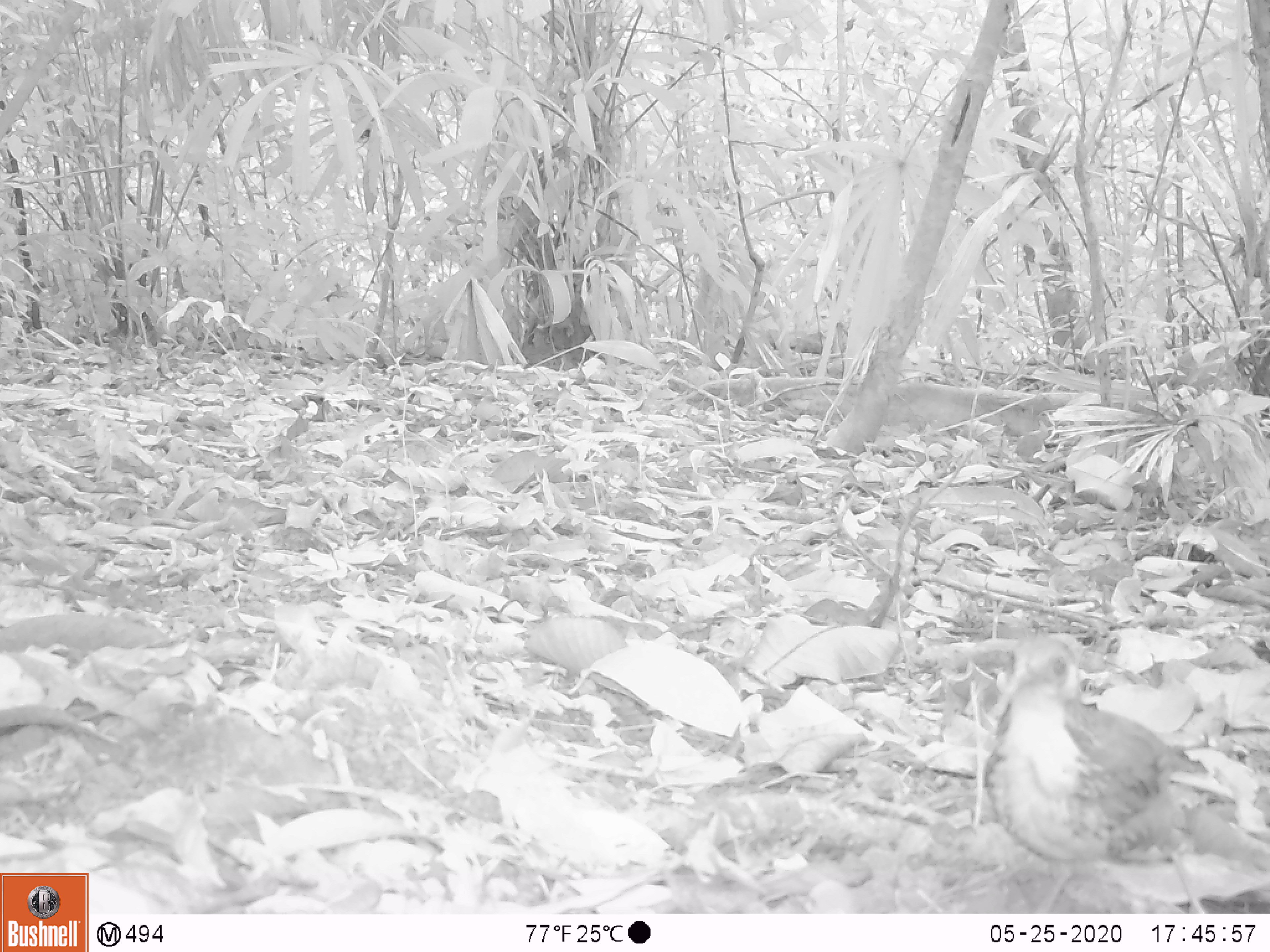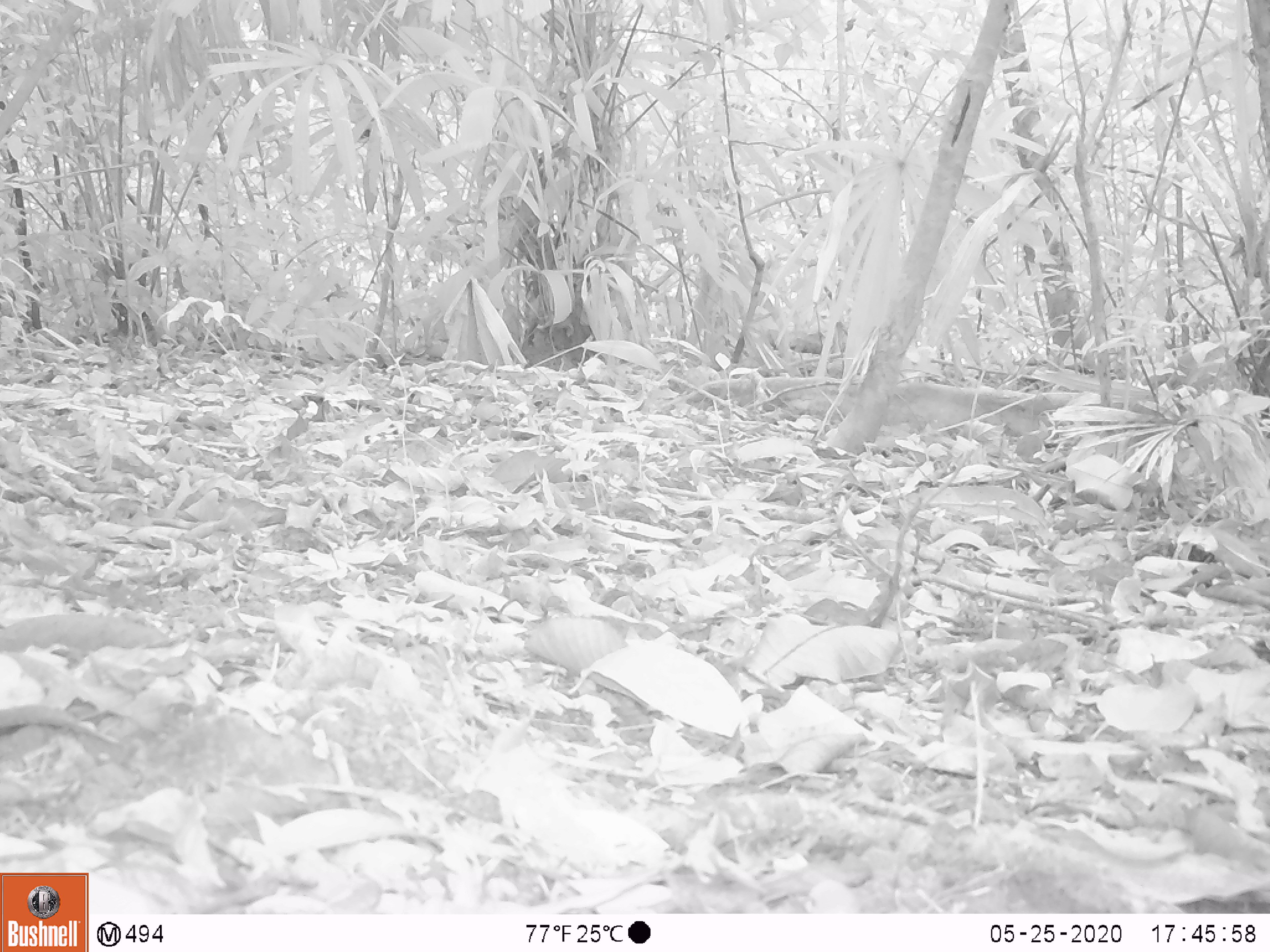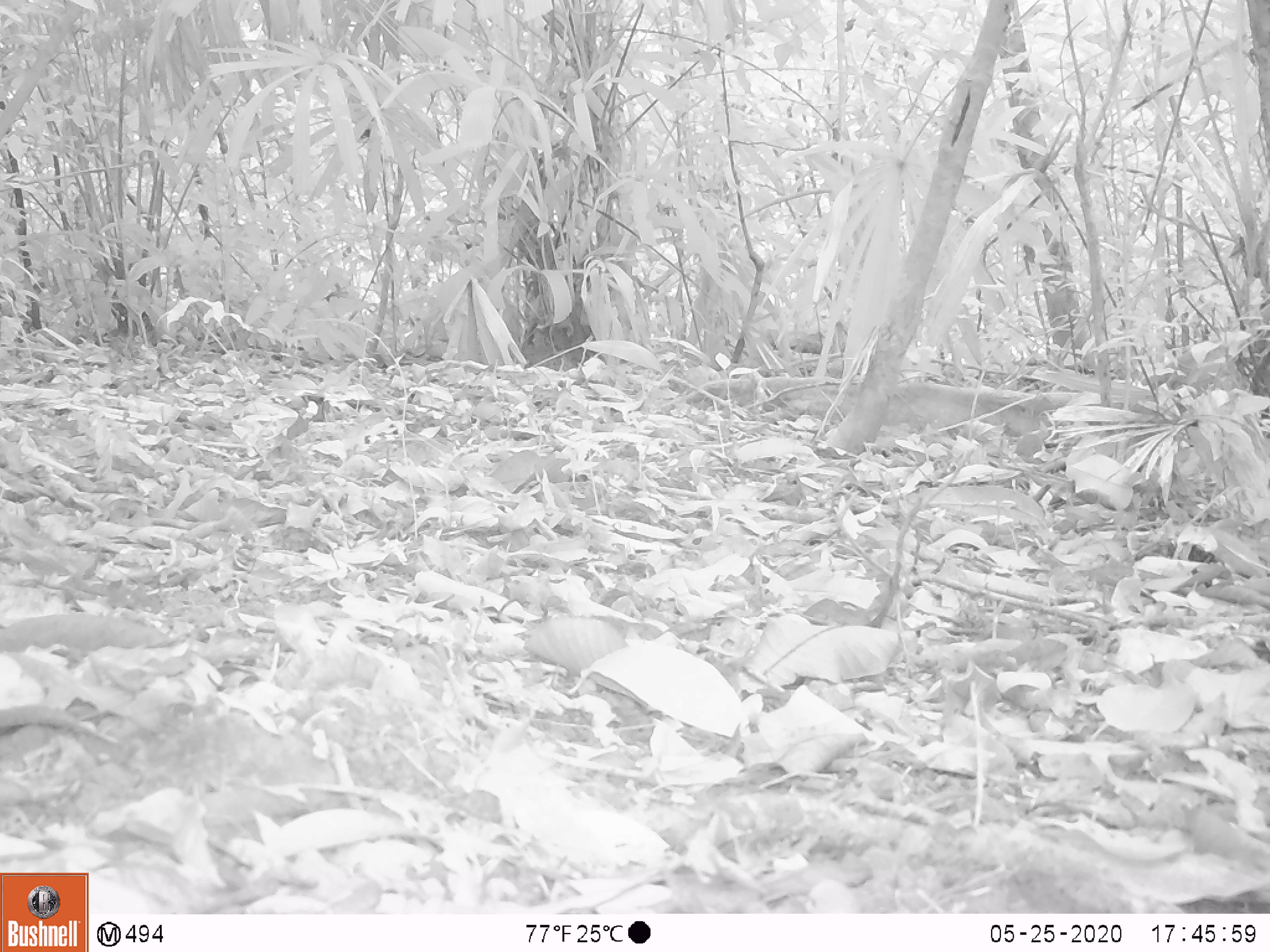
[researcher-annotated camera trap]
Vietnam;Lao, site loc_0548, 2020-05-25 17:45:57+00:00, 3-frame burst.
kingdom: Animalia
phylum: Chordata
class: Aves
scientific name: Aves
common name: bird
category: unidentified bird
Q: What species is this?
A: Unidentified bird (bird) (Aves).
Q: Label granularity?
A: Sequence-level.